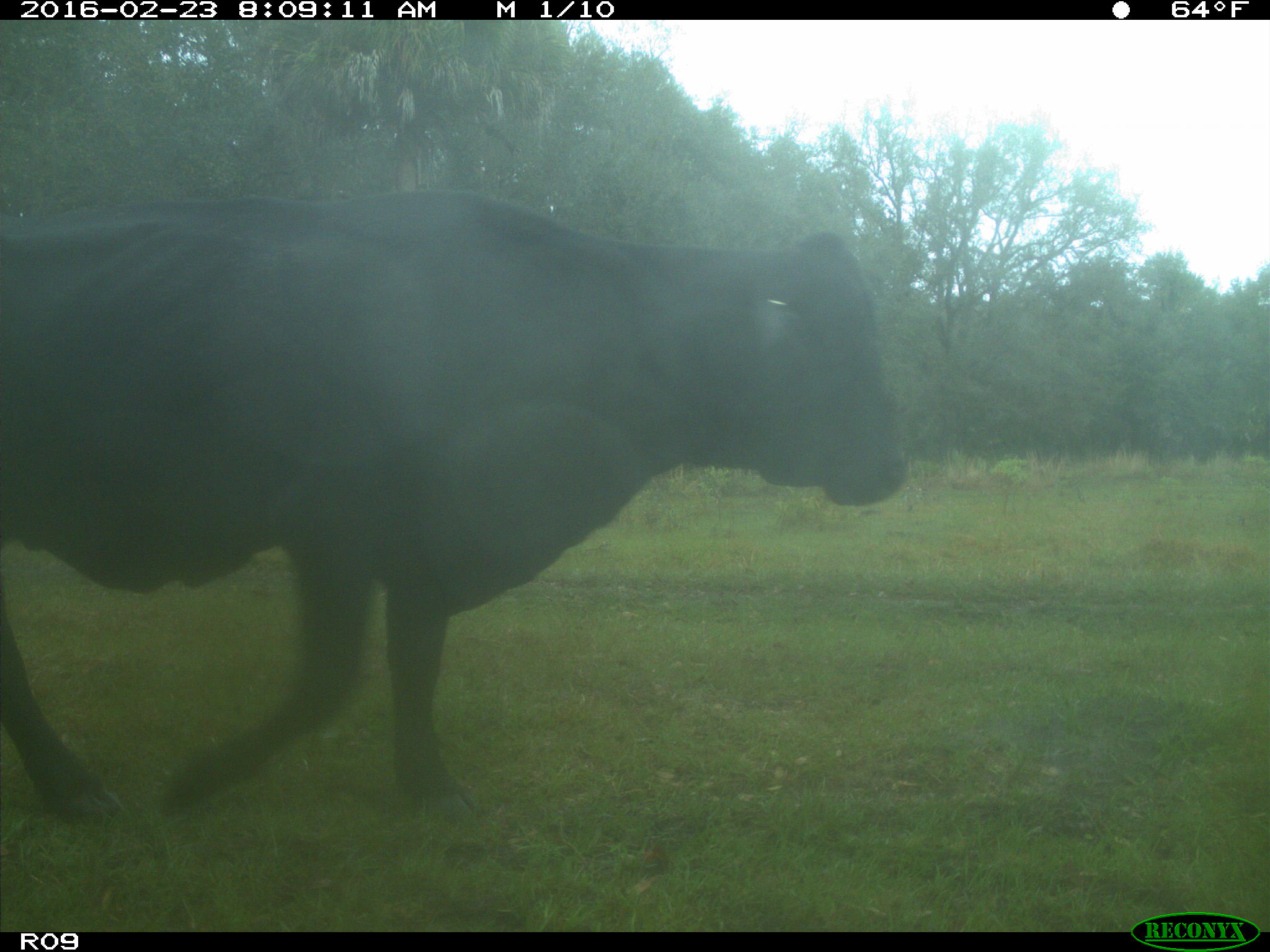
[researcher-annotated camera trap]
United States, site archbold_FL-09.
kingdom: Animalia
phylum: Chordata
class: Mammalia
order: Artiodactyla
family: Bovidae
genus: Bos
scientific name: Bos taurus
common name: domestic cow